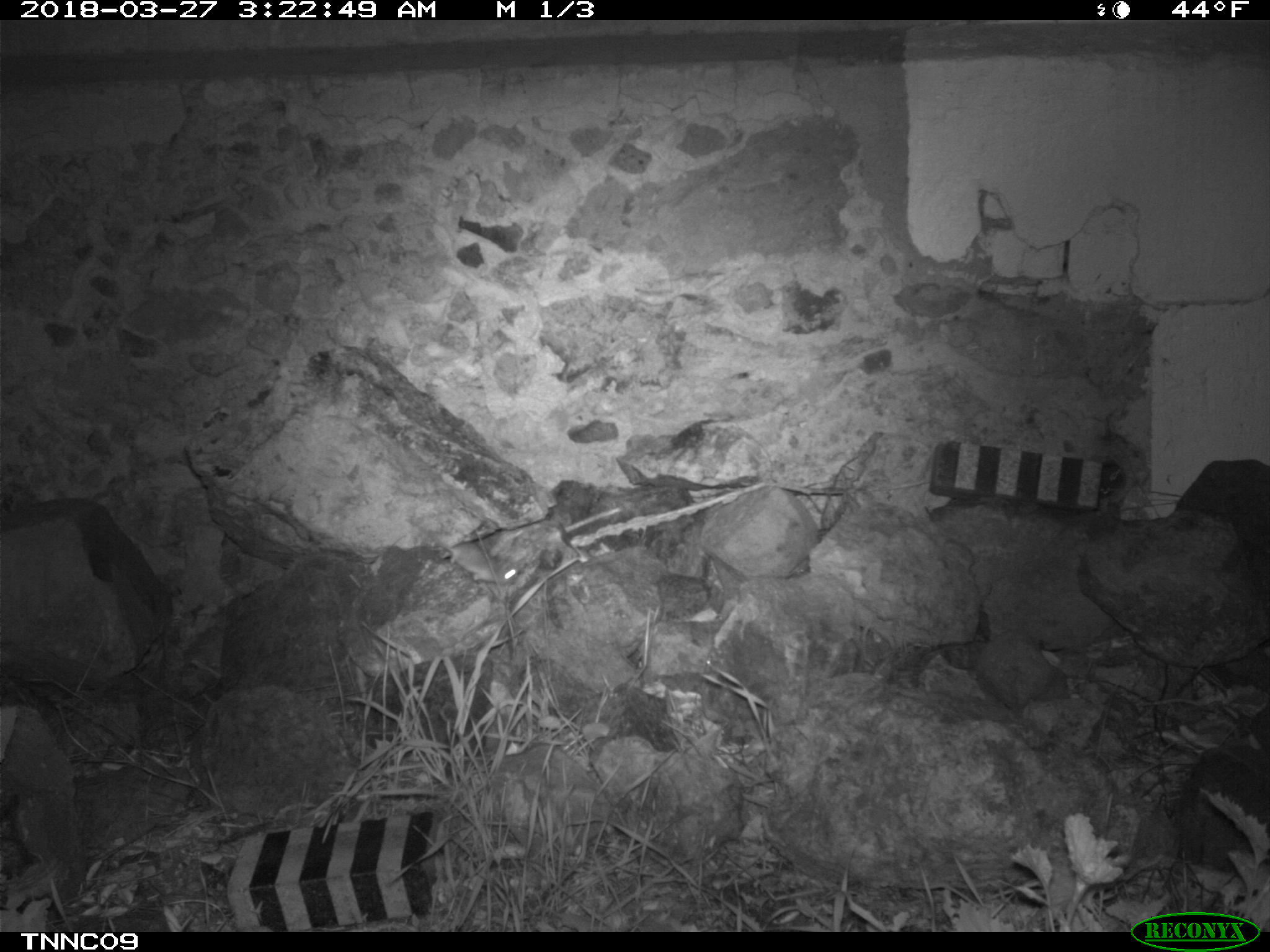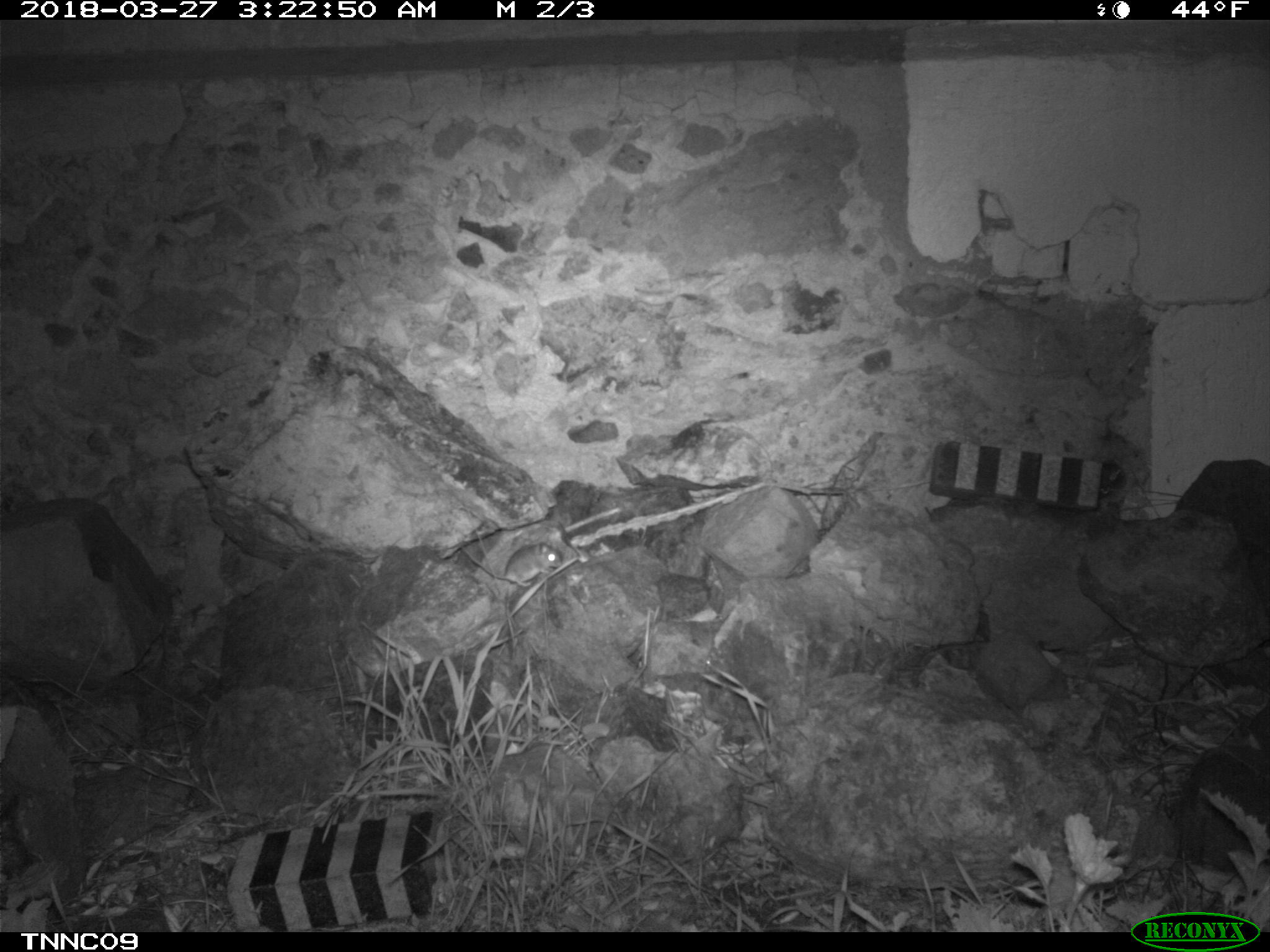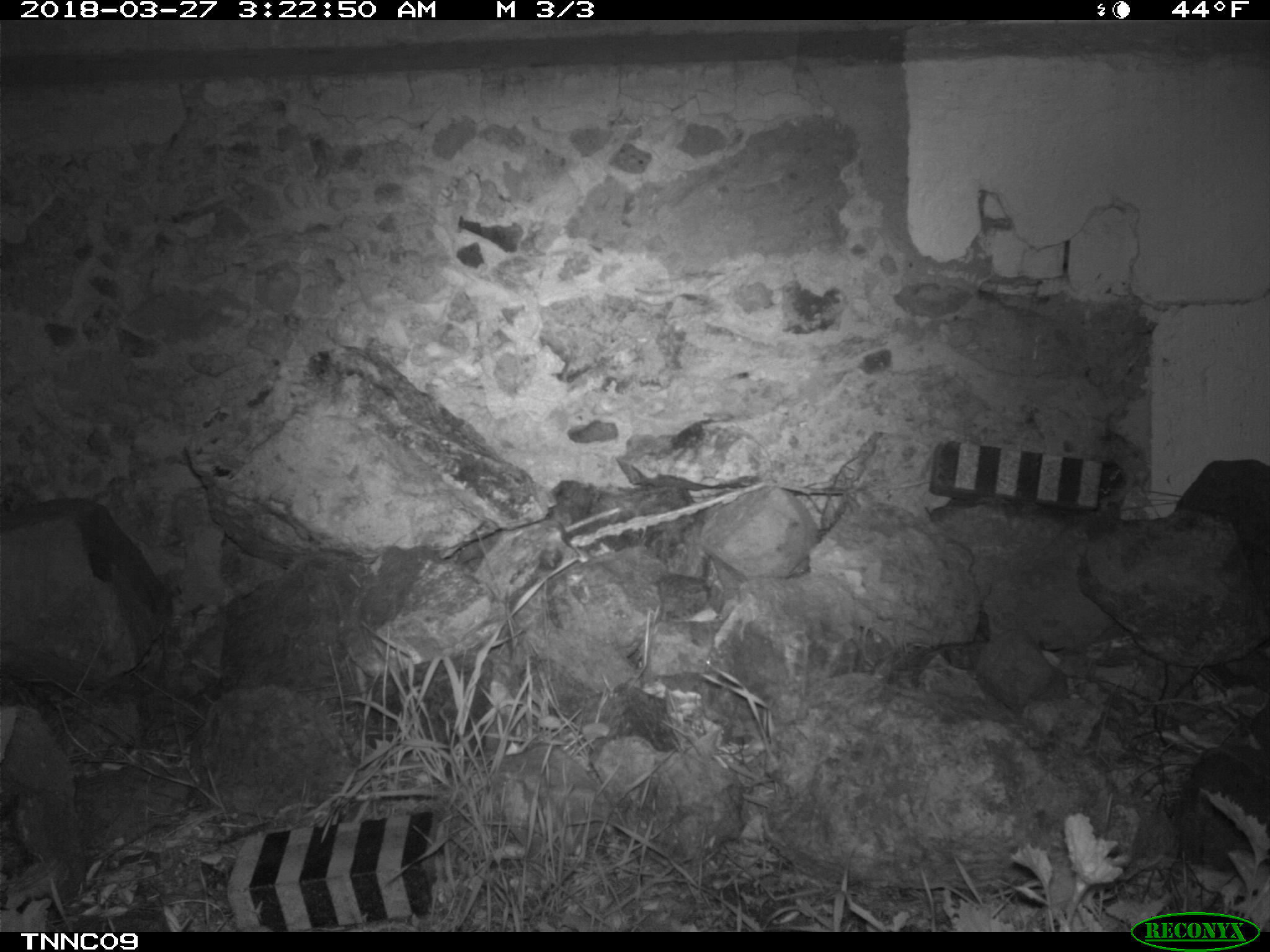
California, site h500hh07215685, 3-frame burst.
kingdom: Animalia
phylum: Chordata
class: Mammalia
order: Rodentia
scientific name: Rodentia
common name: rodent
Rodent (Rodentia).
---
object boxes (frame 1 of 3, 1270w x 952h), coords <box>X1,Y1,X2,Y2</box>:
rodent: <box>407,517,520,586</box>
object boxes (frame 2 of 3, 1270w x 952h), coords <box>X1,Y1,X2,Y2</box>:
rodent: <box>459,540,563,584</box>